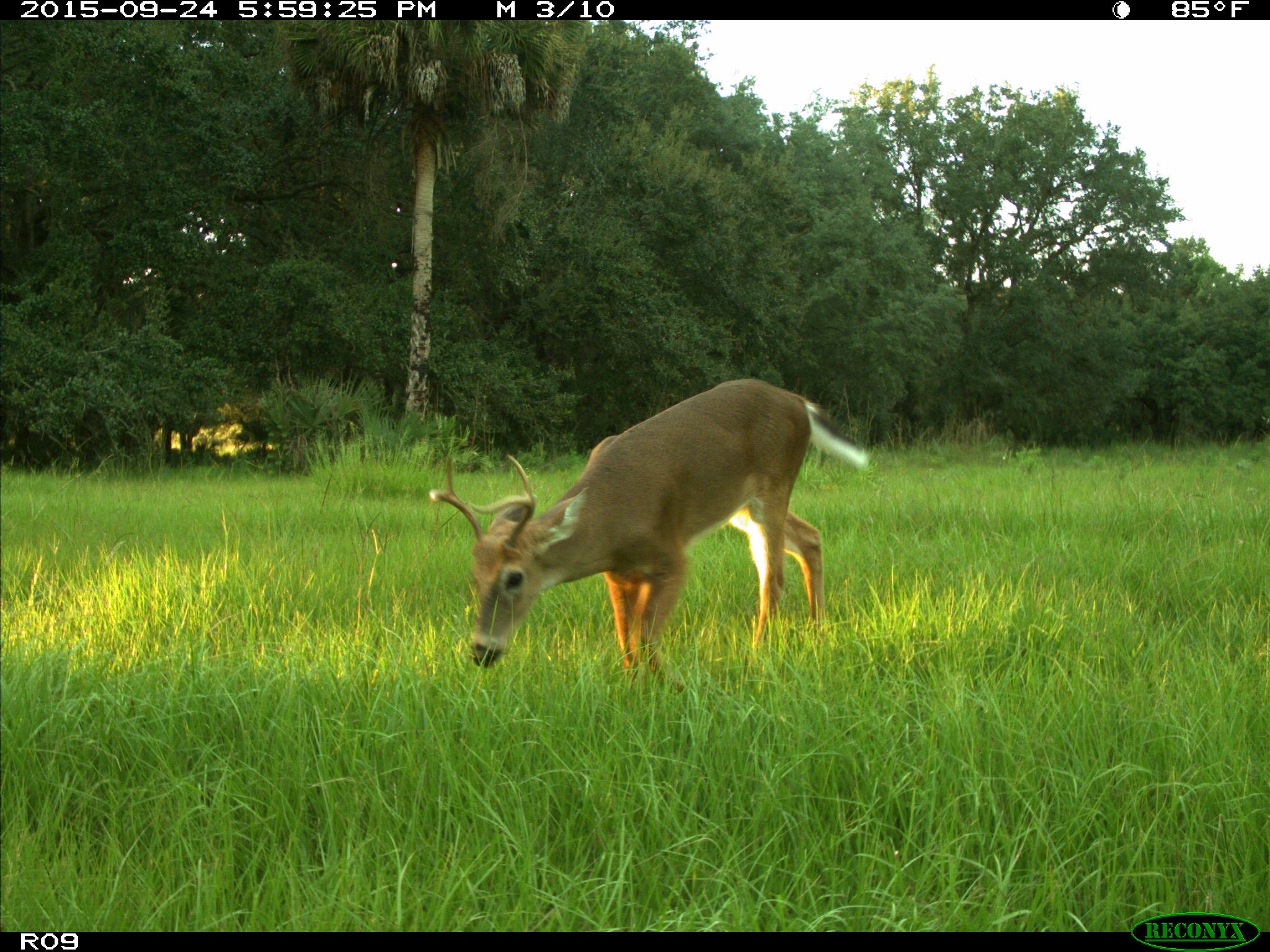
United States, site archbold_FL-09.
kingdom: Animalia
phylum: Chordata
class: Mammalia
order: Artiodactyla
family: Cervidae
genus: Odocoileus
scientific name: Odocoileus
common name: deer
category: unidentified deer